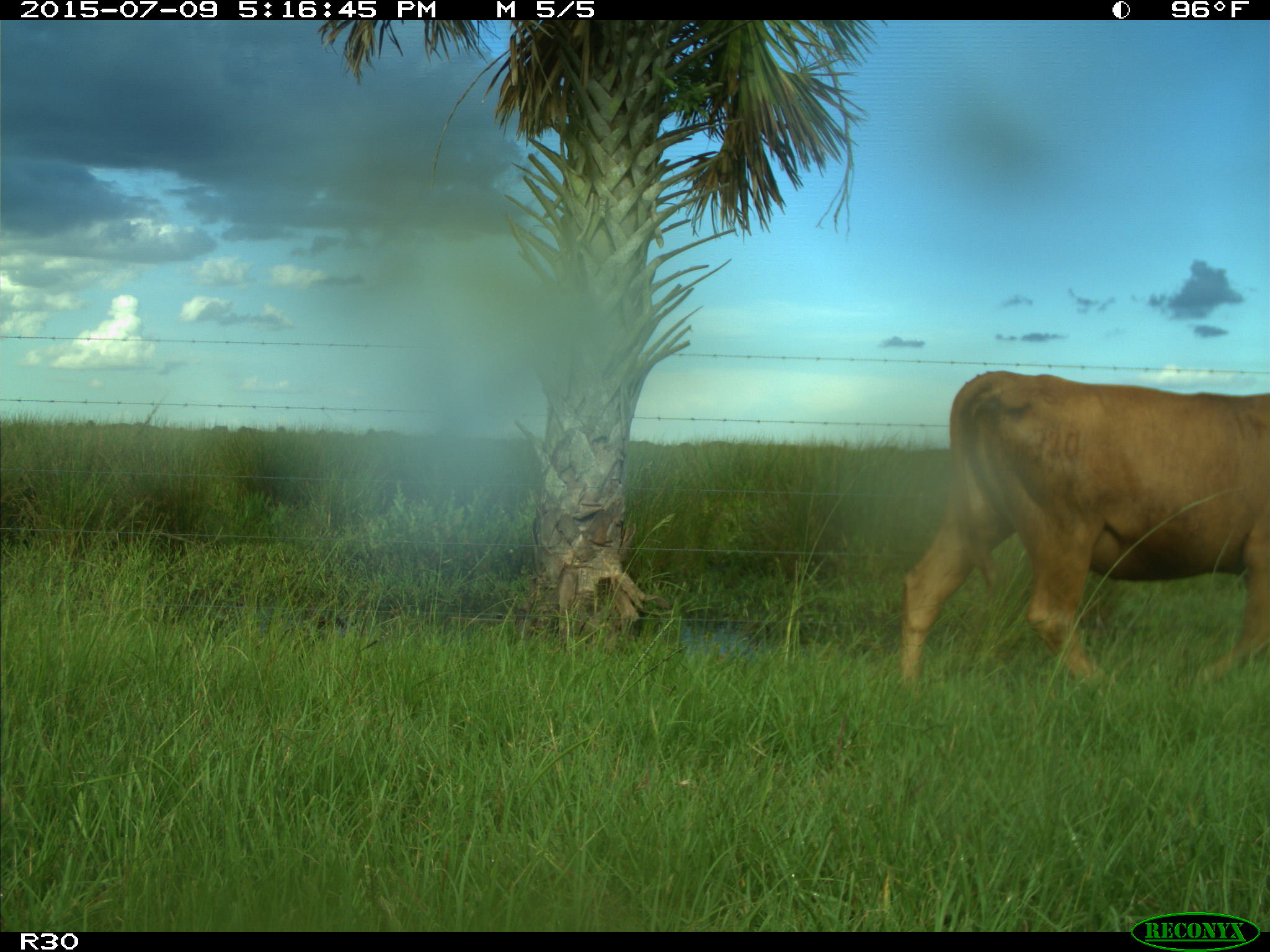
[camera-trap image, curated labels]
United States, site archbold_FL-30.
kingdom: Animalia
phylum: Chordata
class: Mammalia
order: Artiodactyla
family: Bovidae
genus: Bos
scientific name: Bos taurus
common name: domestic cow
Bos taurus (domestic cow).